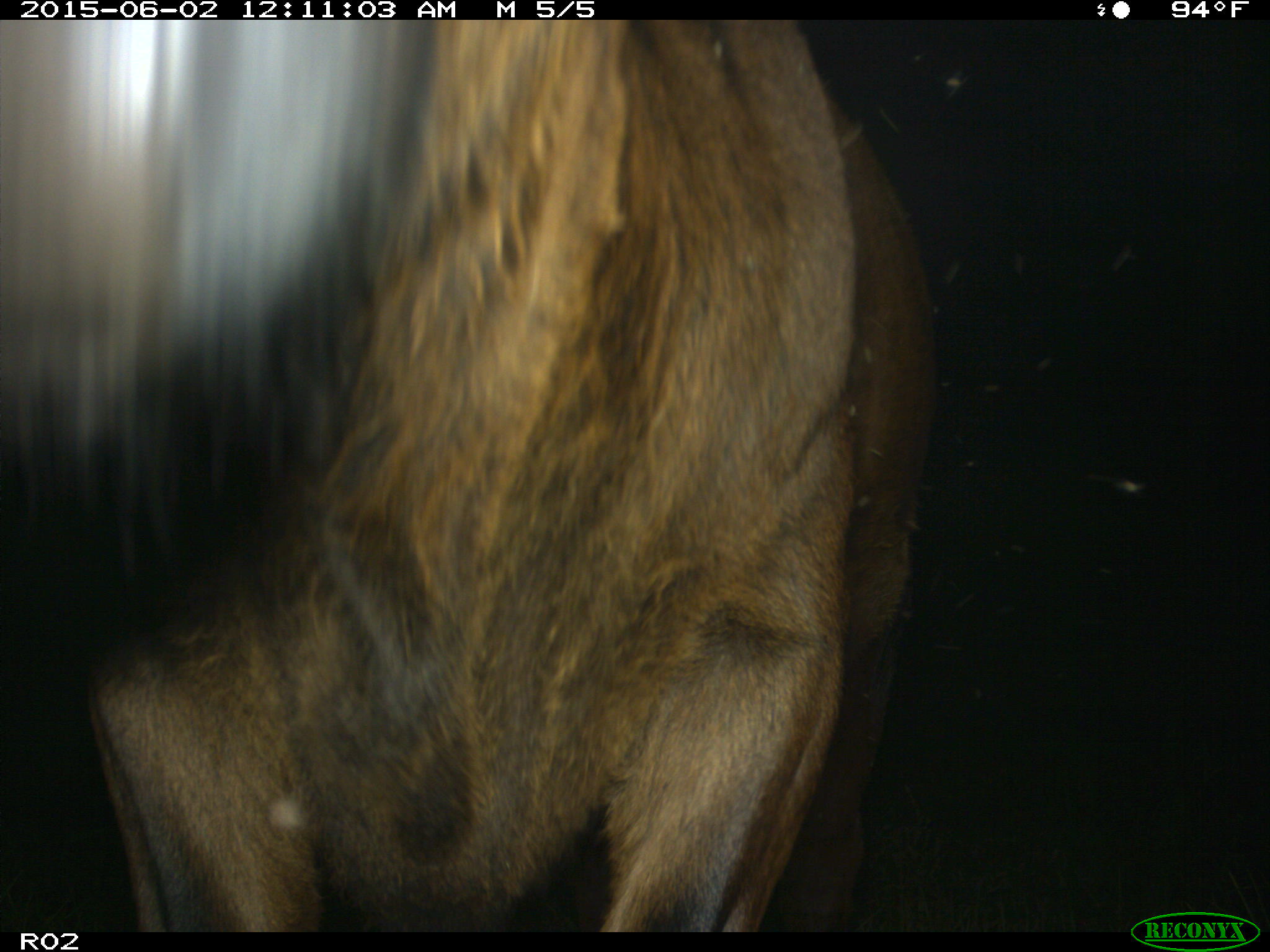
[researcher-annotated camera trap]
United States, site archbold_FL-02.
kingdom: Animalia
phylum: Chordata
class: Mammalia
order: Artiodactyla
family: Bovidae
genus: Bos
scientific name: Bos taurus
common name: domestic cow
Bos taurus (domestic cow).